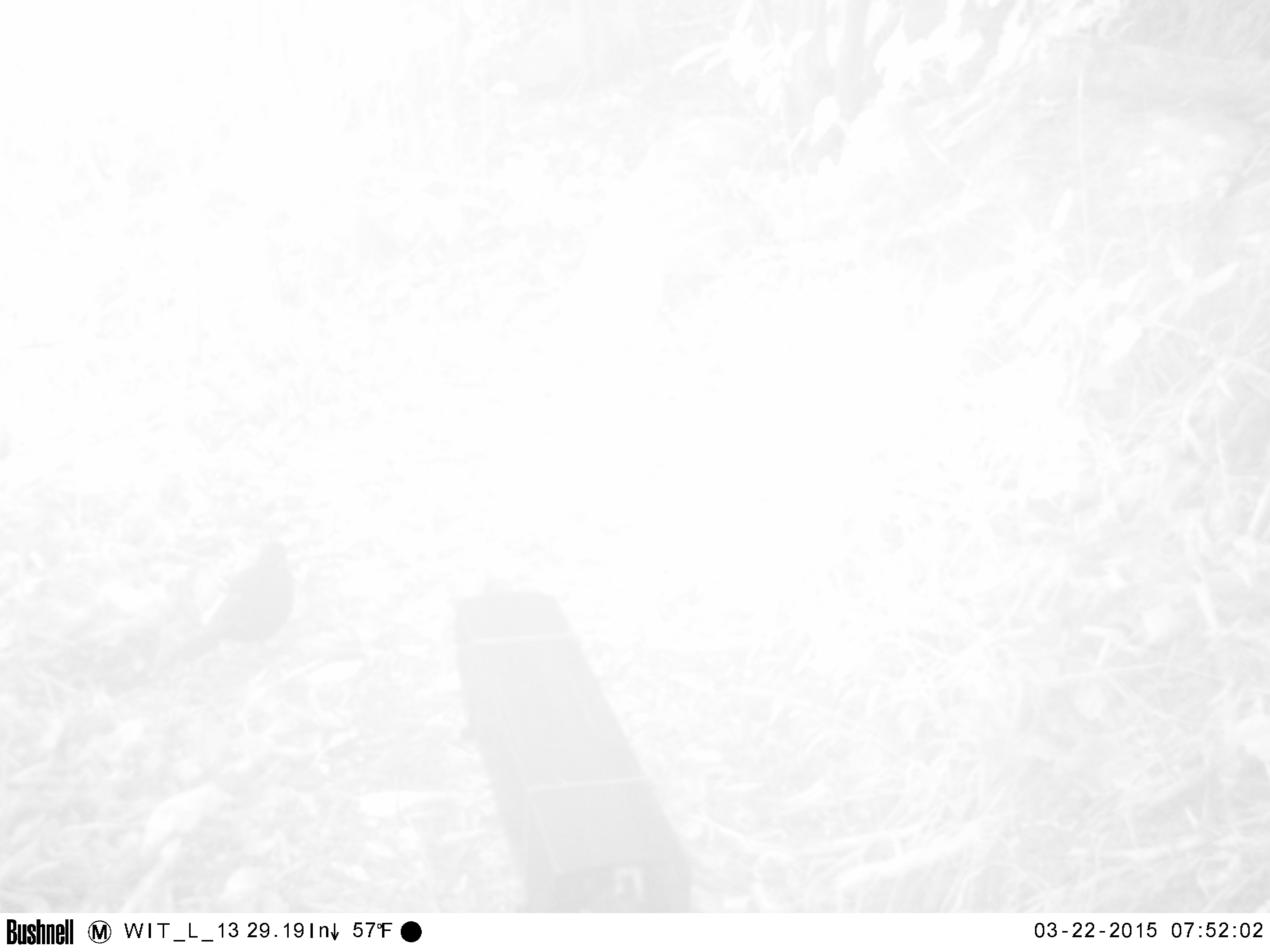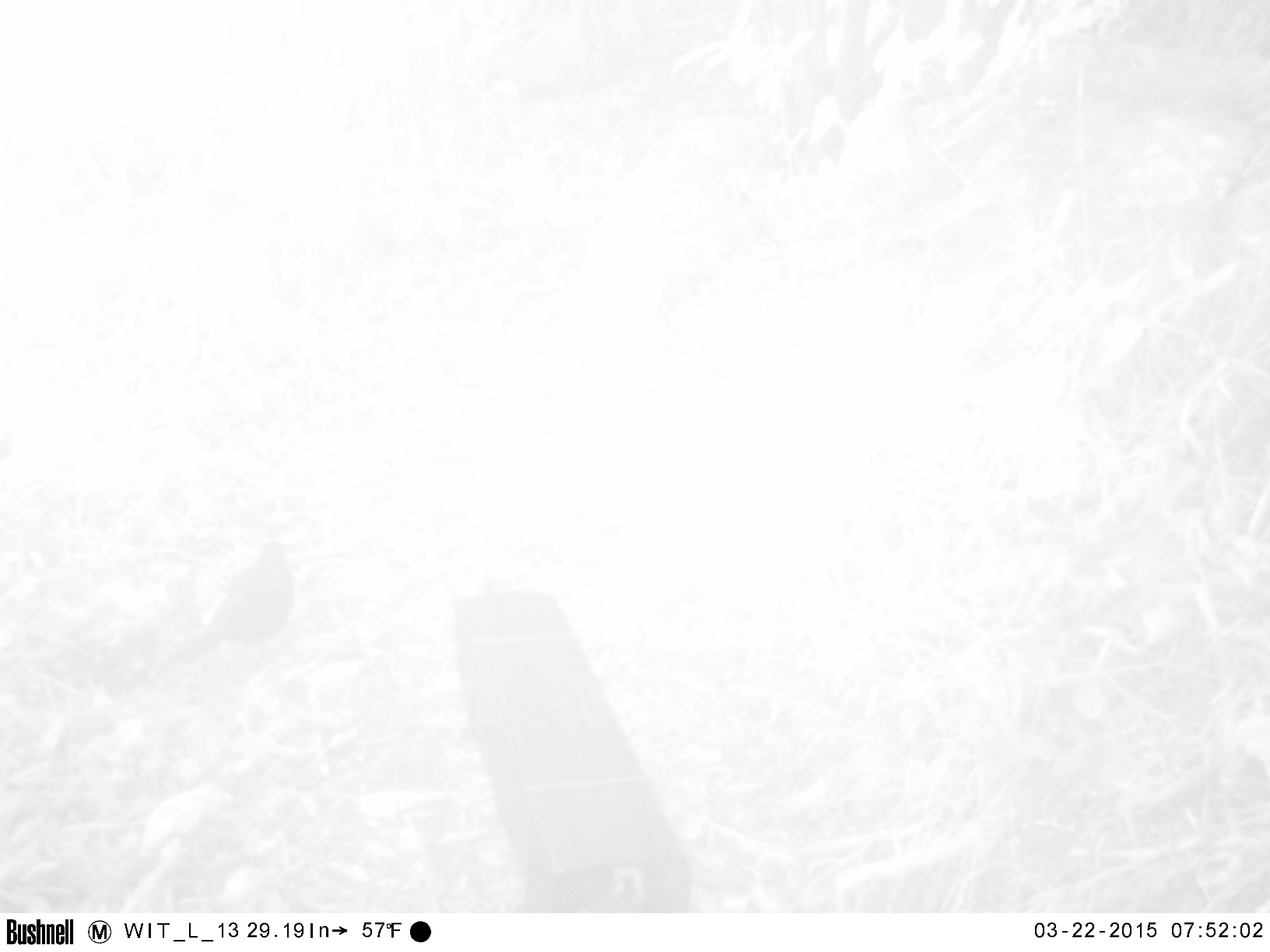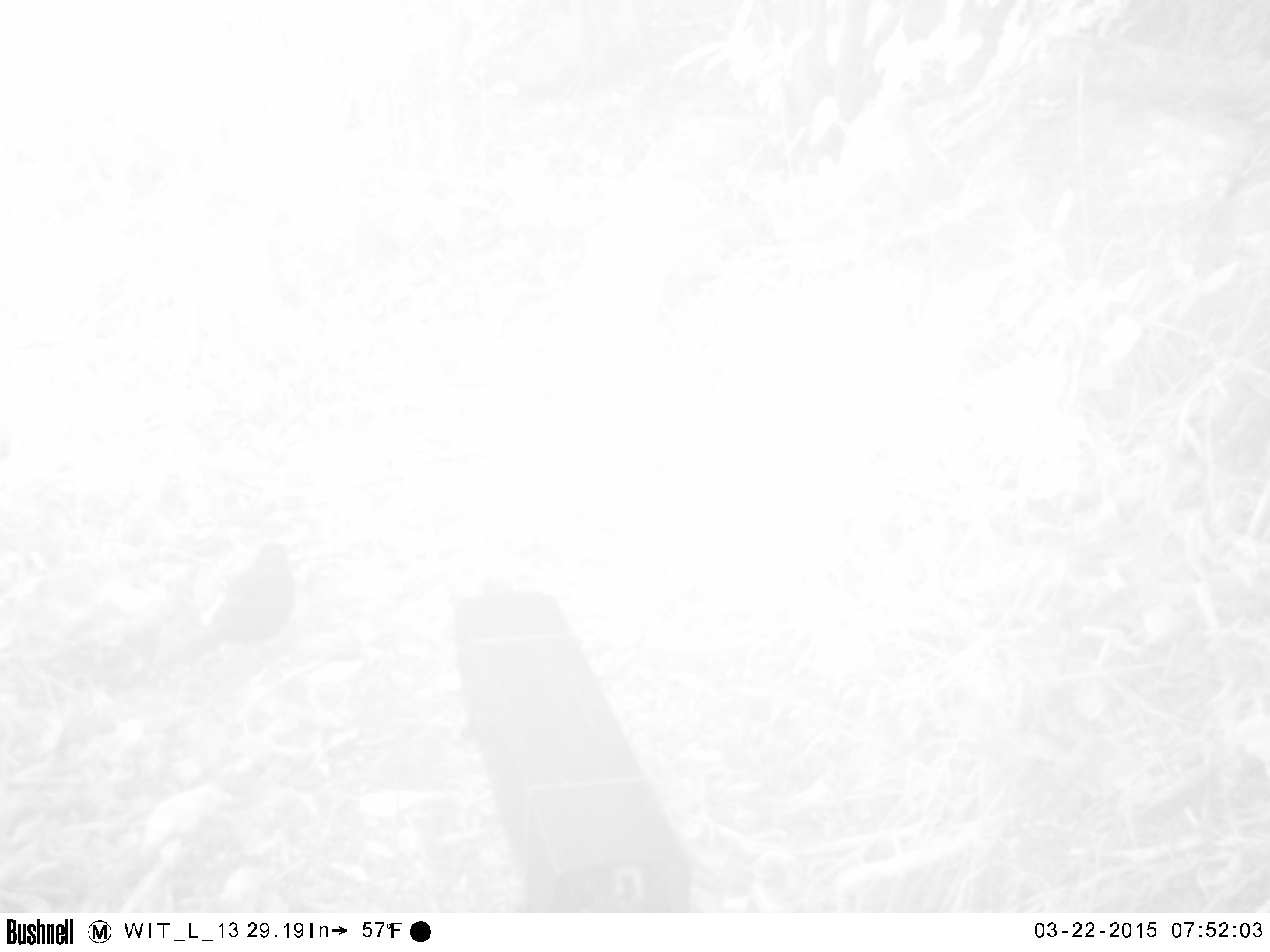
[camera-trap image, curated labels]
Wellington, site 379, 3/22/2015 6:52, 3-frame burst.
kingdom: Animalia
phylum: Chordata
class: Aves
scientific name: Aves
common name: bird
Bird (Aves).